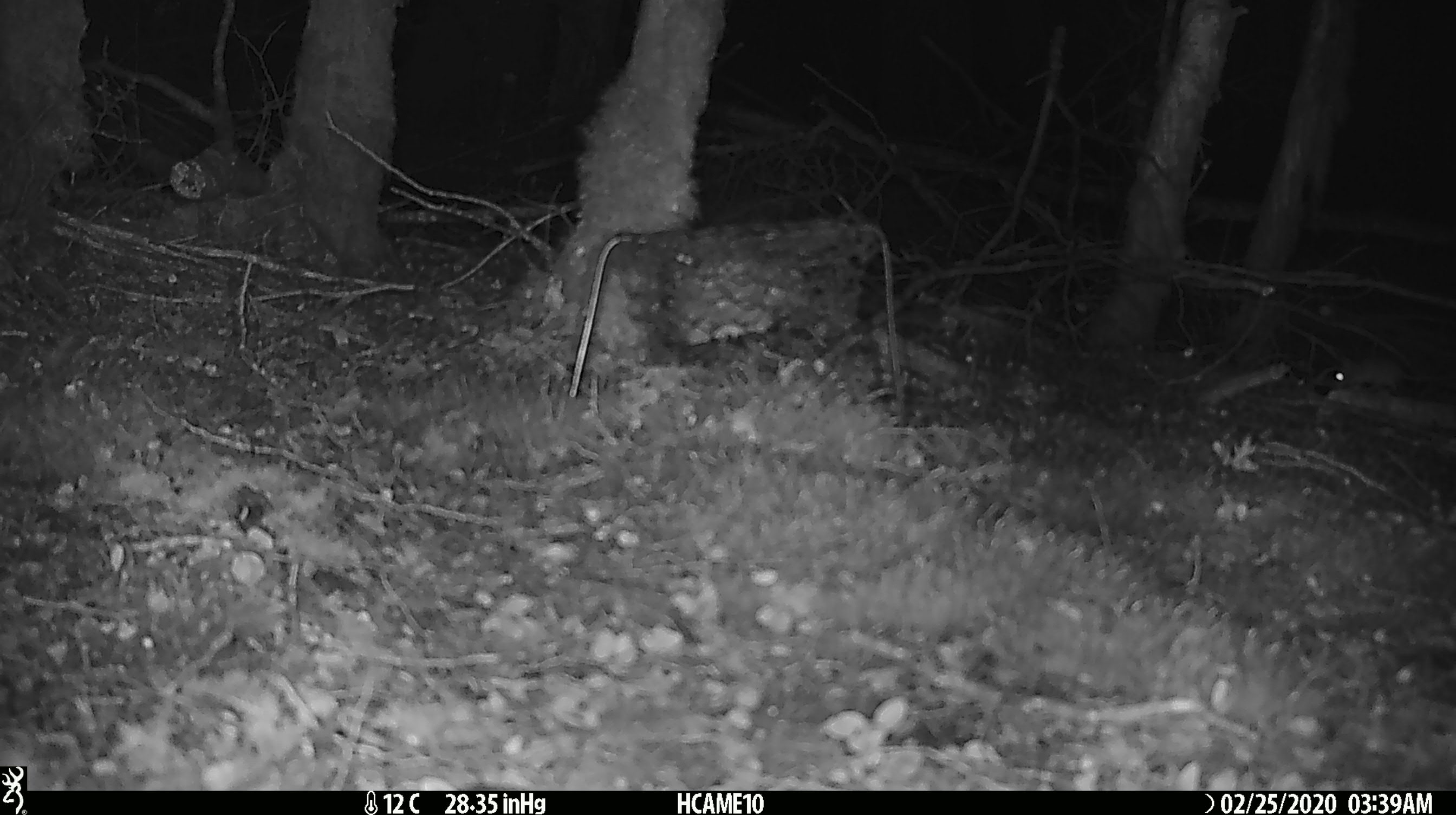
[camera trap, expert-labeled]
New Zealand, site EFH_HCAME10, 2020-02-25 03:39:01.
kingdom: Animalia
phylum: Chordata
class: Mammalia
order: Rodentia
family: Muridae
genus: Mus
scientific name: Mus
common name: mouse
Mouse (Mus).